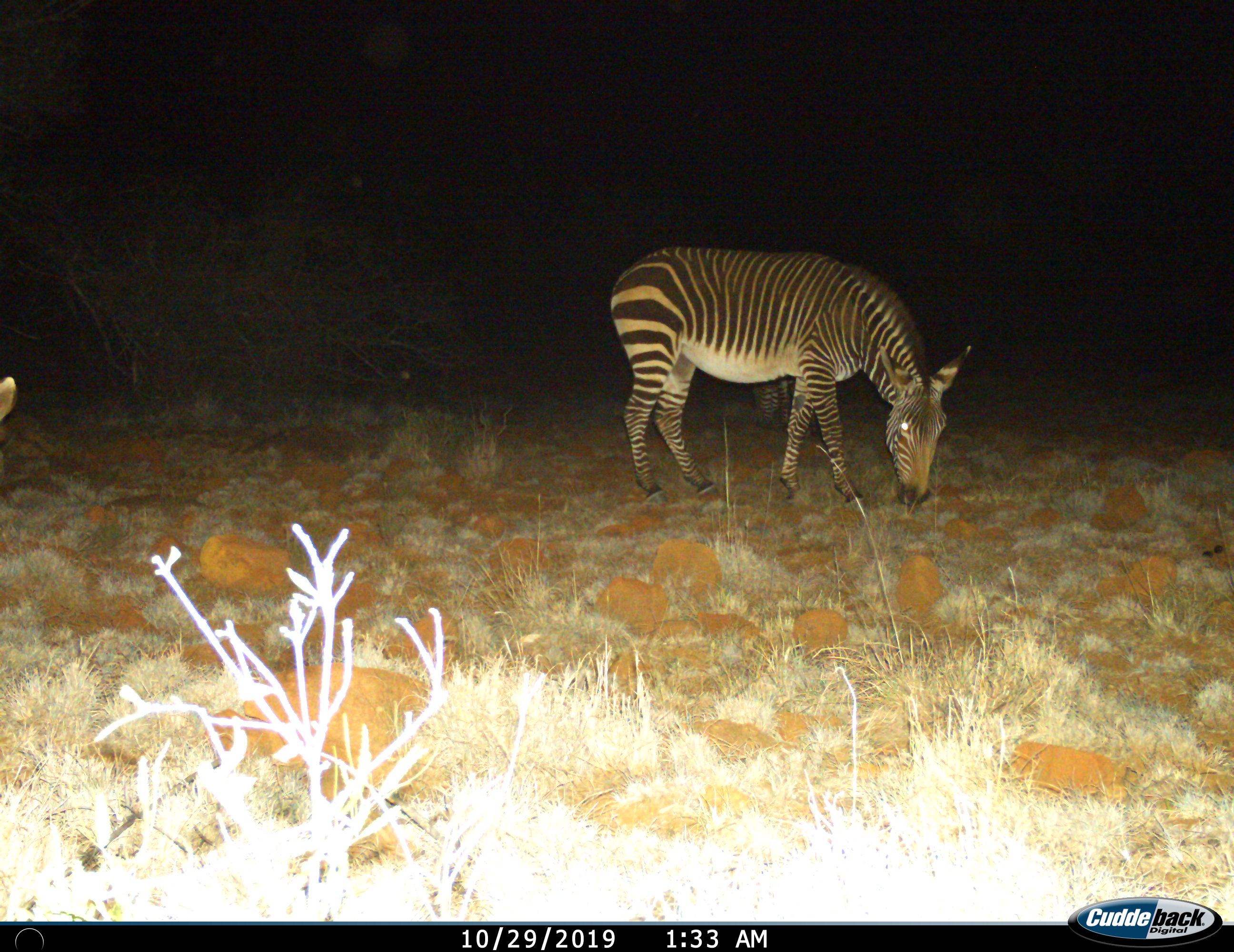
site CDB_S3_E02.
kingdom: Animalia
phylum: Chordata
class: Mammalia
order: Perissodactyla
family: Equidae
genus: Equus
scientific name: Equus zebra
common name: mountain zebra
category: zebramountain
Zebramountain (mountain zebra) (Equus zebra), count 1. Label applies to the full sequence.